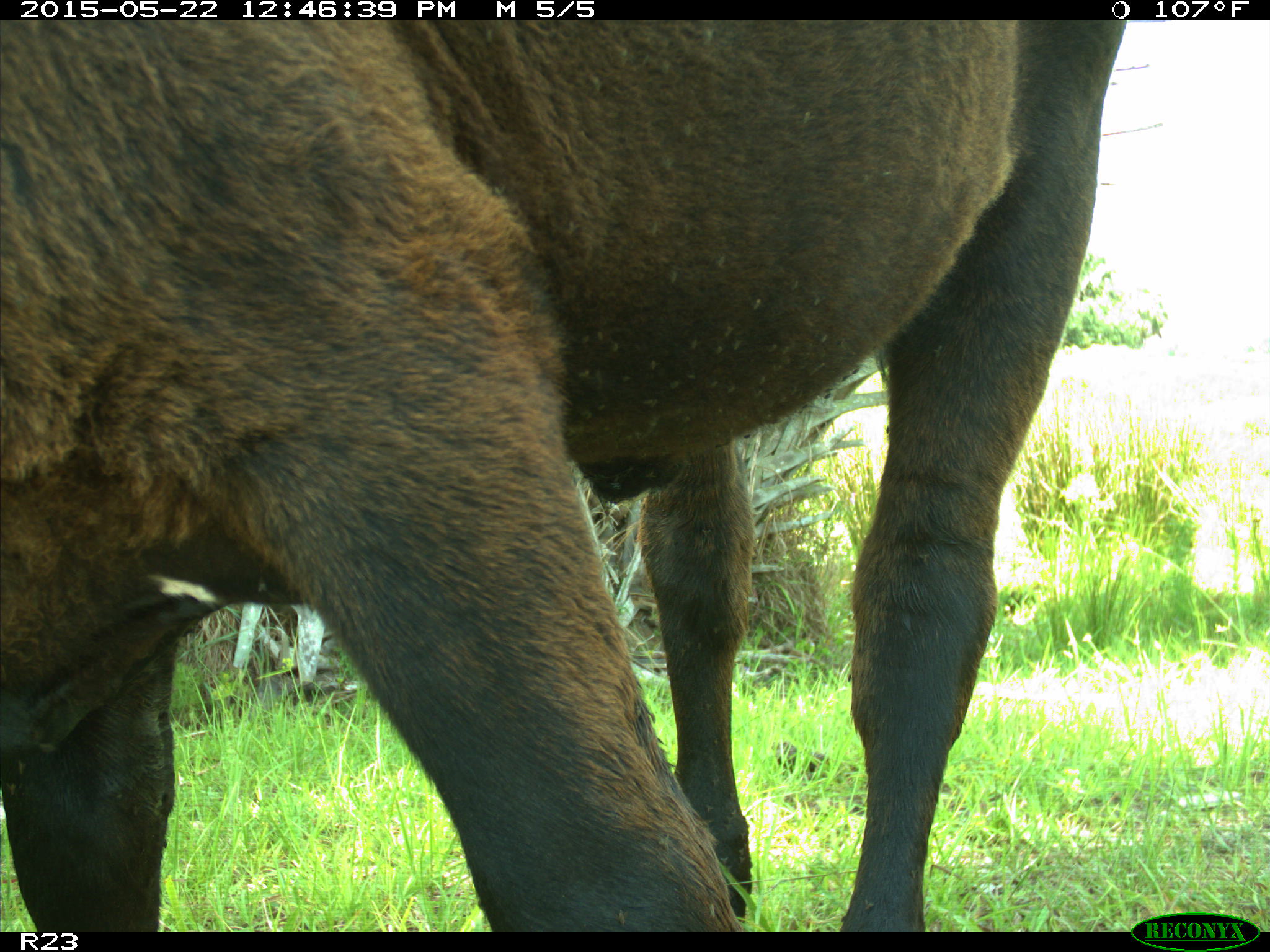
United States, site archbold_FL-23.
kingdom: Animalia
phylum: Chordata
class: Mammalia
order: Artiodactyla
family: Bovidae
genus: Bos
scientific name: Bos taurus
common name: domestic cow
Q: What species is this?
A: Bos taurus (domestic cow).